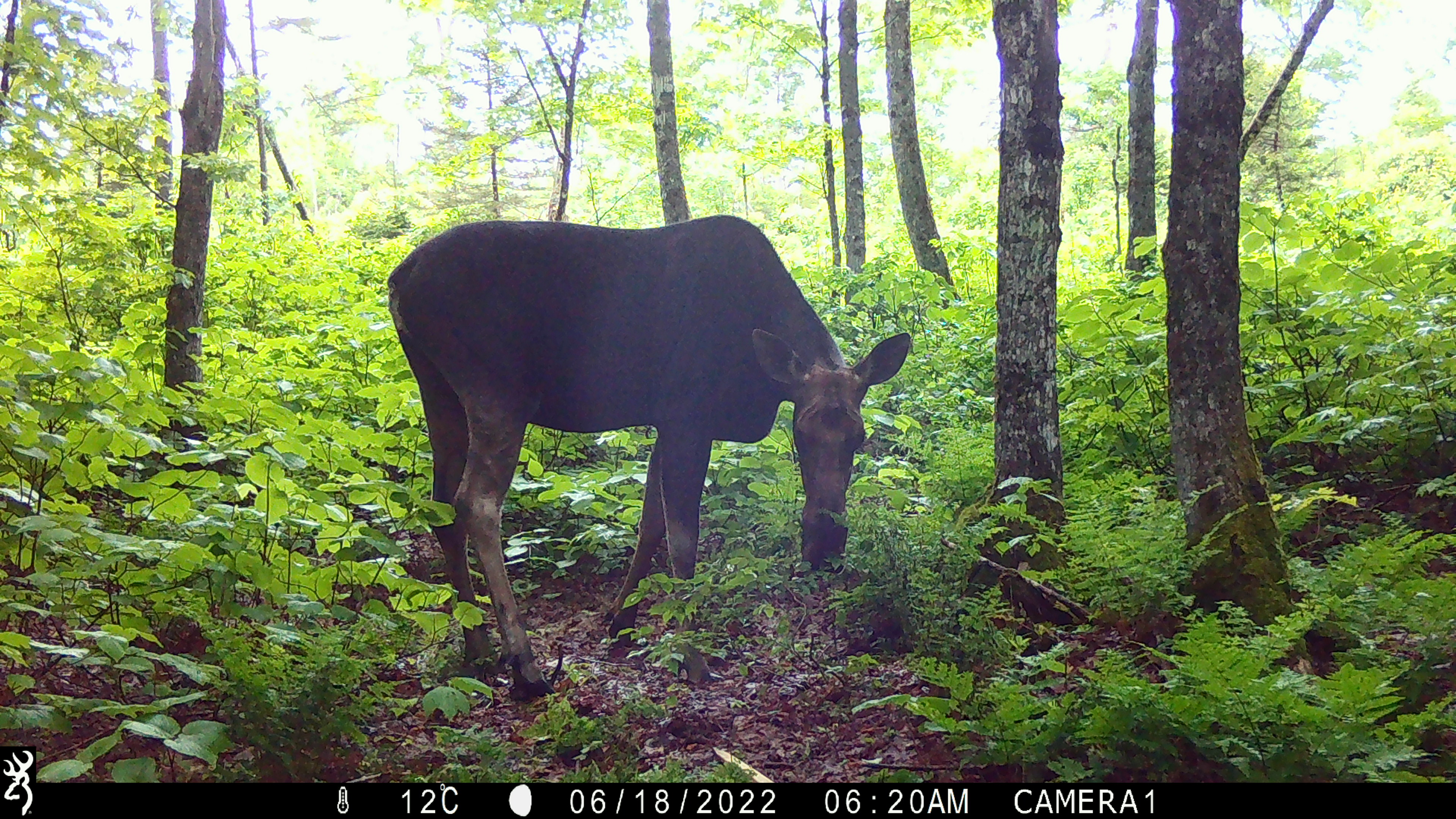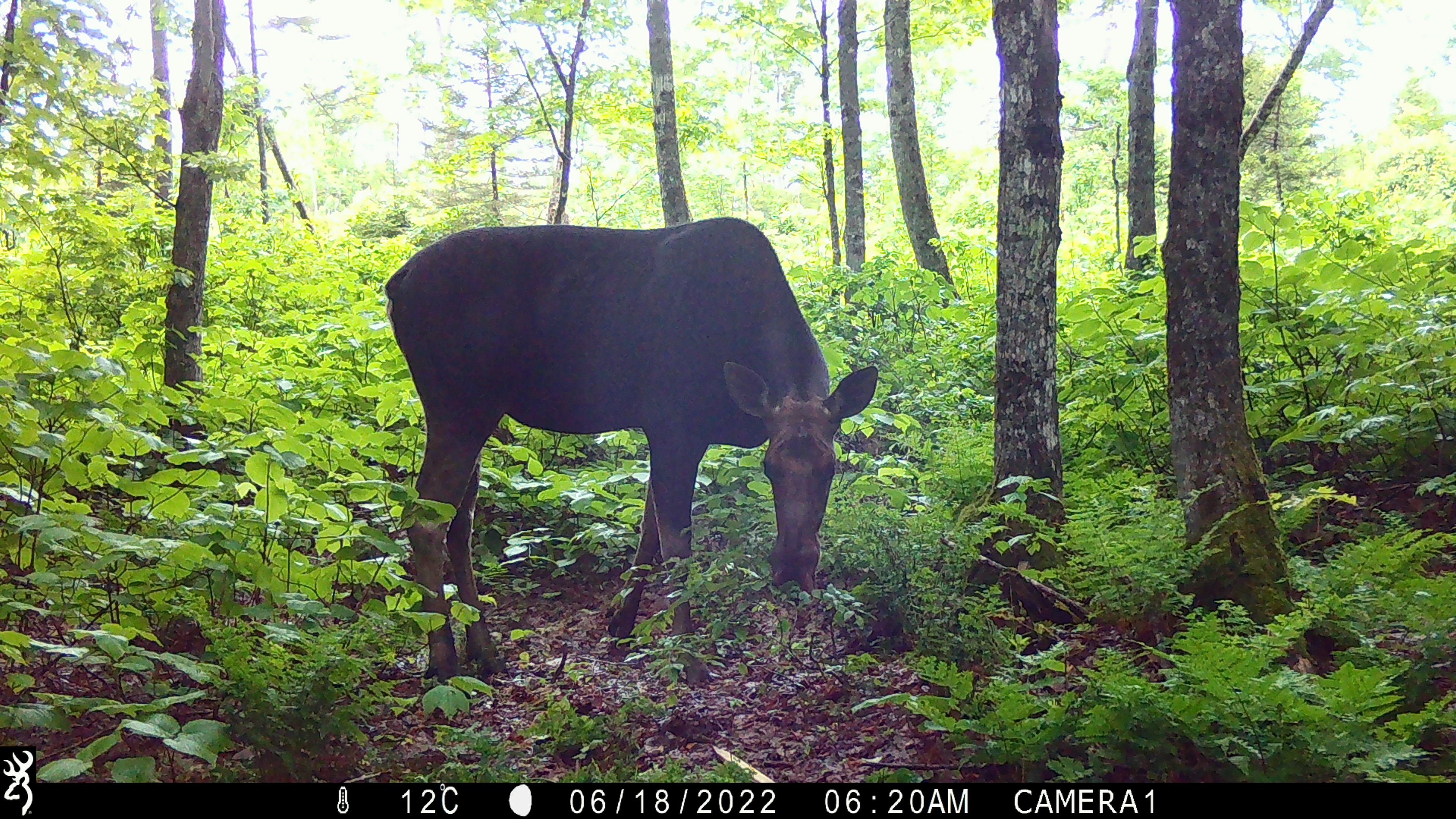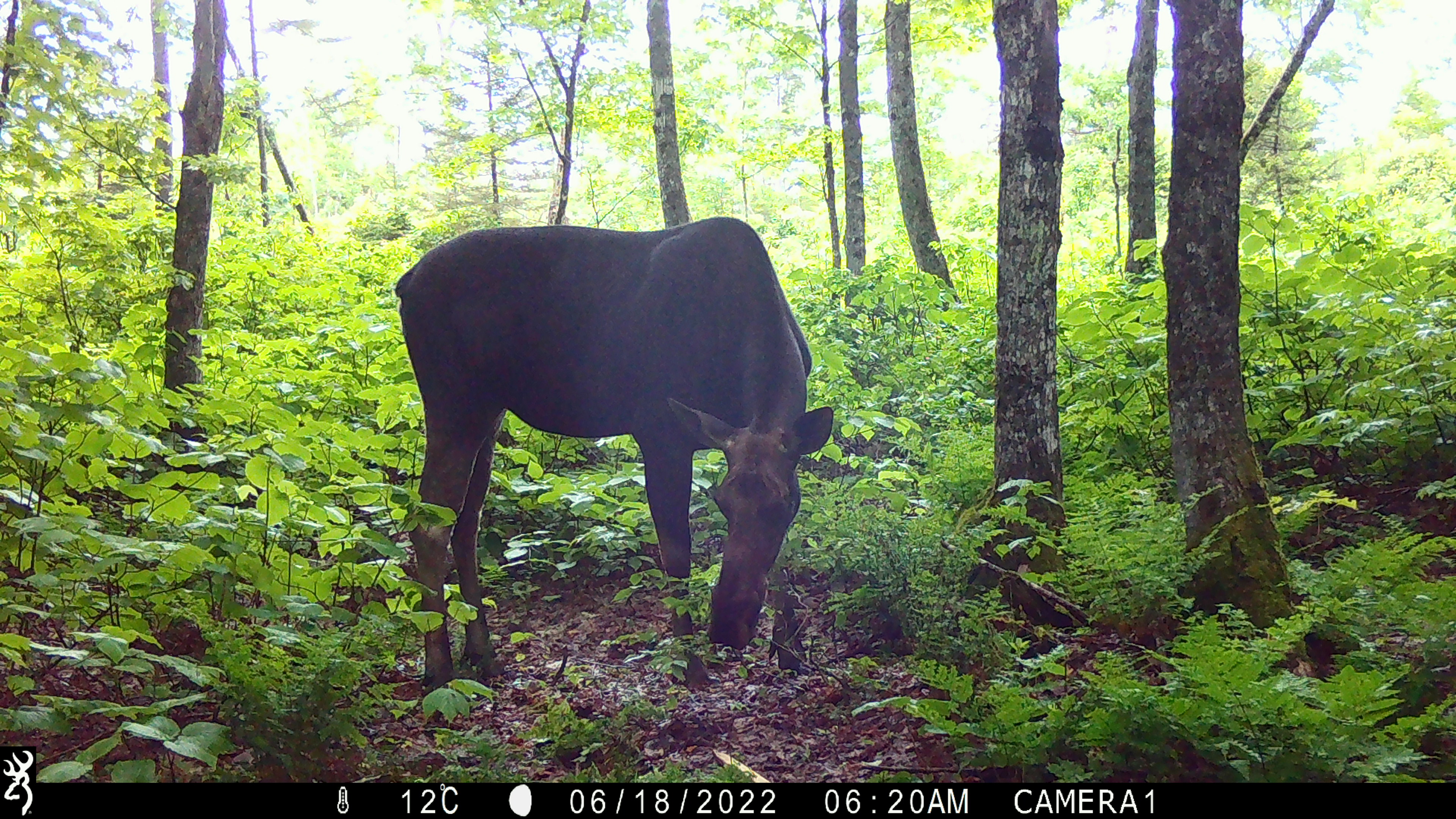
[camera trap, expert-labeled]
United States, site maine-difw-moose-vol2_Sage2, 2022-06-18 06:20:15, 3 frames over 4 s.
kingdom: Animalia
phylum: Chordata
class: Mammalia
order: Artiodactyla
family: Cervidae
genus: Alces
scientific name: Alces alces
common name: moose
Moose (Alces alces).